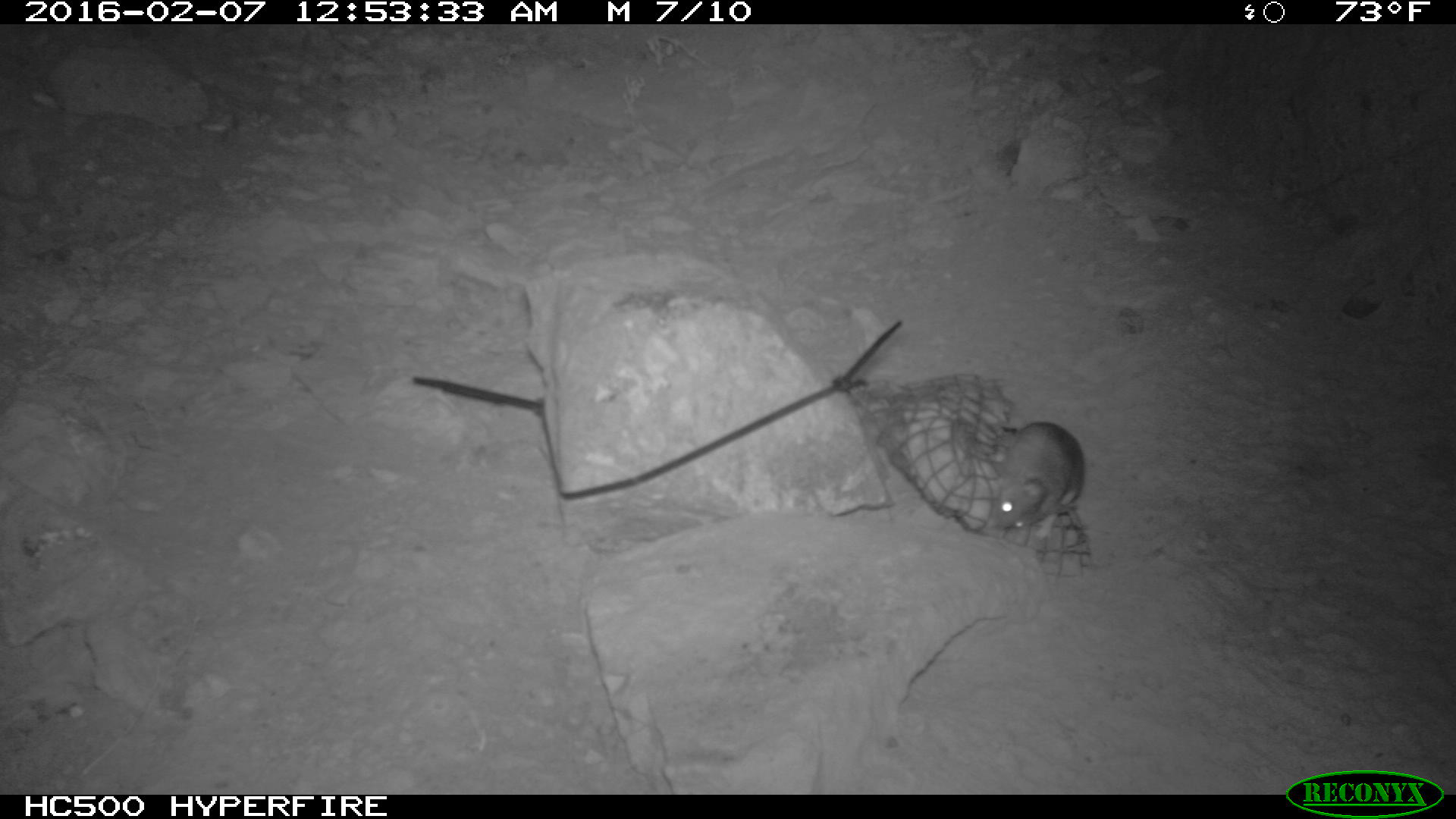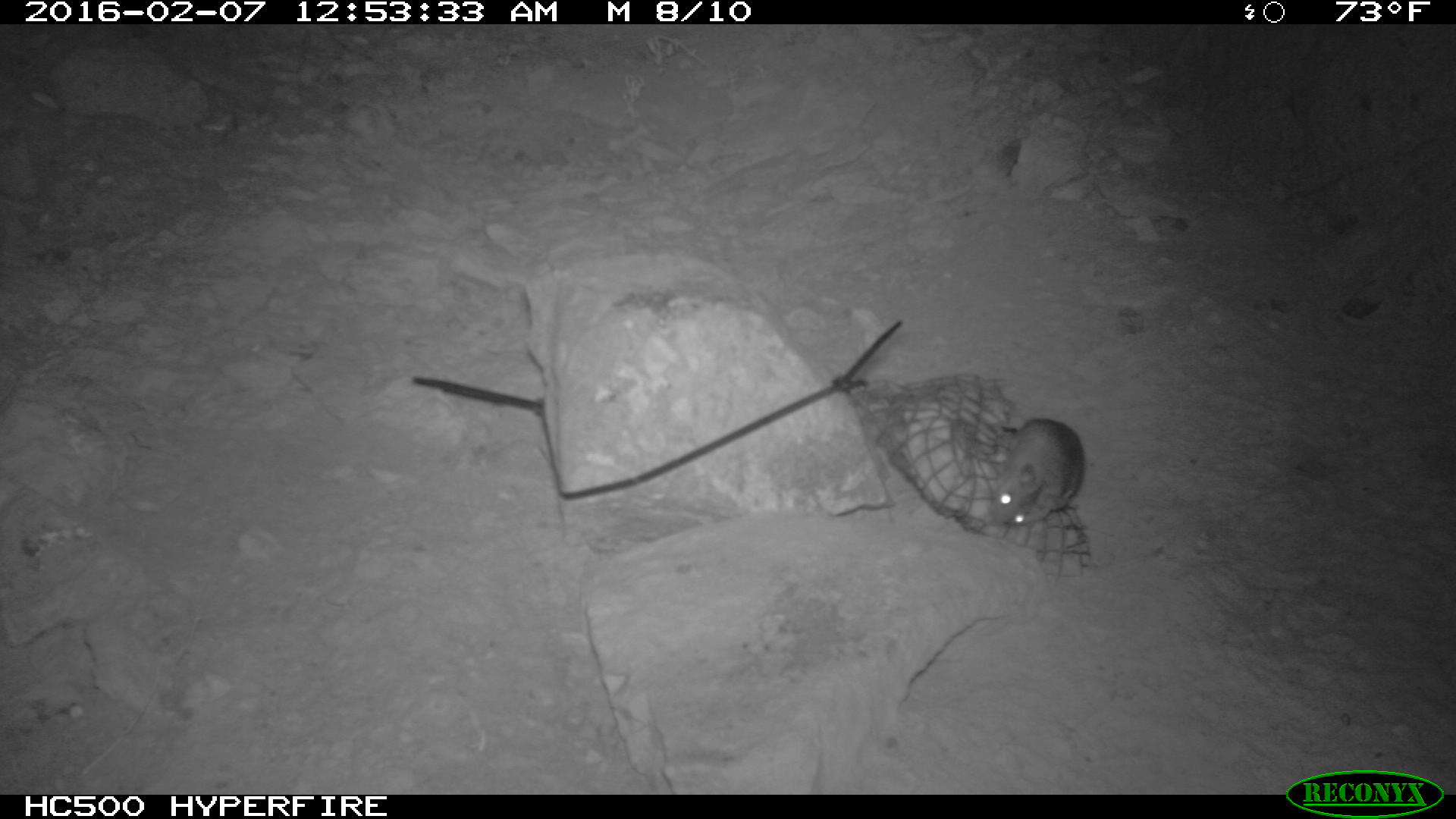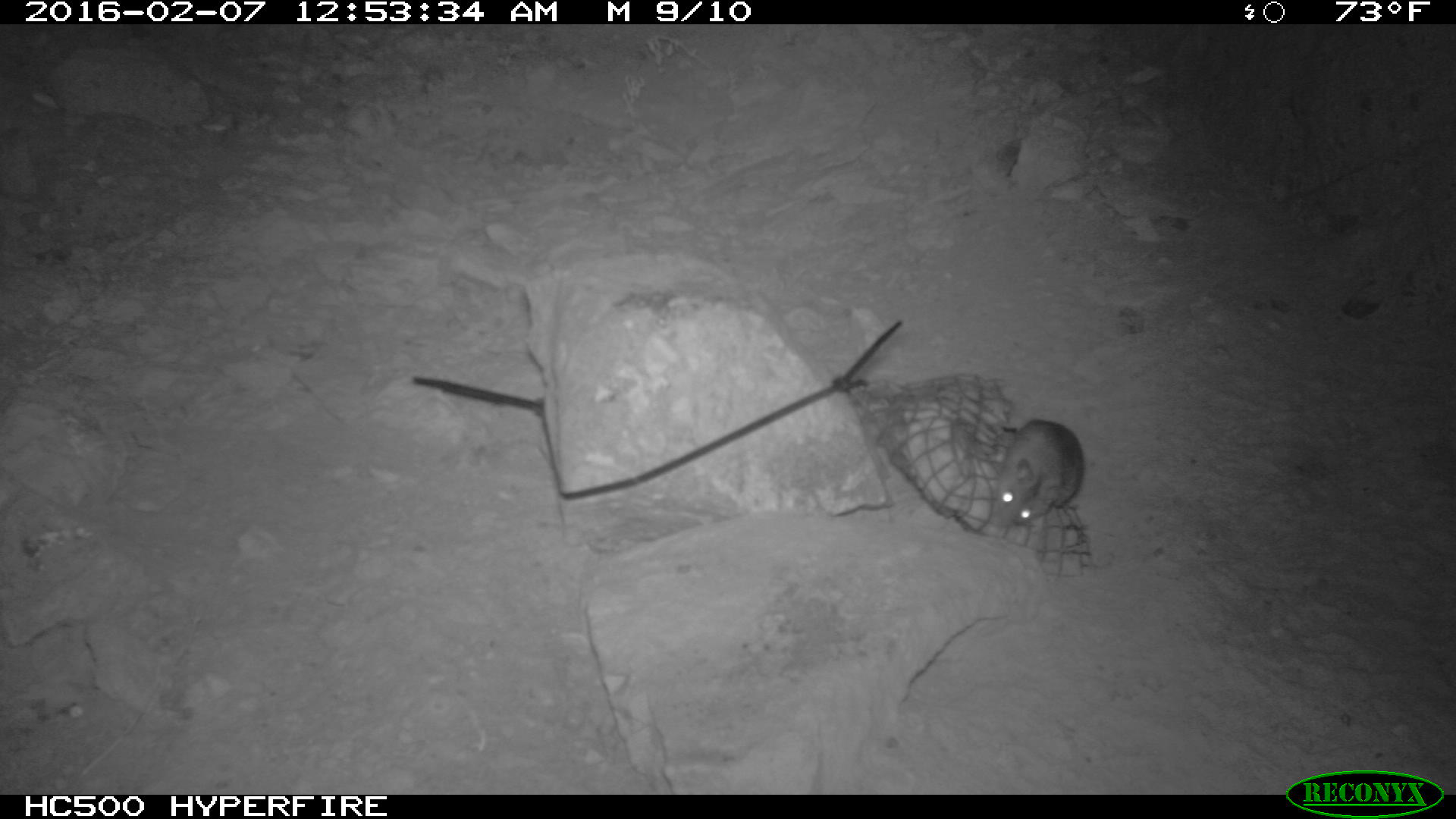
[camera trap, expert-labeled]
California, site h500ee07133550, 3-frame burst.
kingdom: Animalia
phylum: Chordata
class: Mammalia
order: Rodentia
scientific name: Rodentia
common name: rodent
Rodent (Rodentia).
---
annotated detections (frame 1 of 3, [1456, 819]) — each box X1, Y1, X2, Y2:
rodent: 989, 420, 1087, 537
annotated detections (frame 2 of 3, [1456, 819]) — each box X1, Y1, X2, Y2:
rodent: 988, 419, 1085, 526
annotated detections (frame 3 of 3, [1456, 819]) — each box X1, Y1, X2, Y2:
rodent: 991, 414, 1087, 526